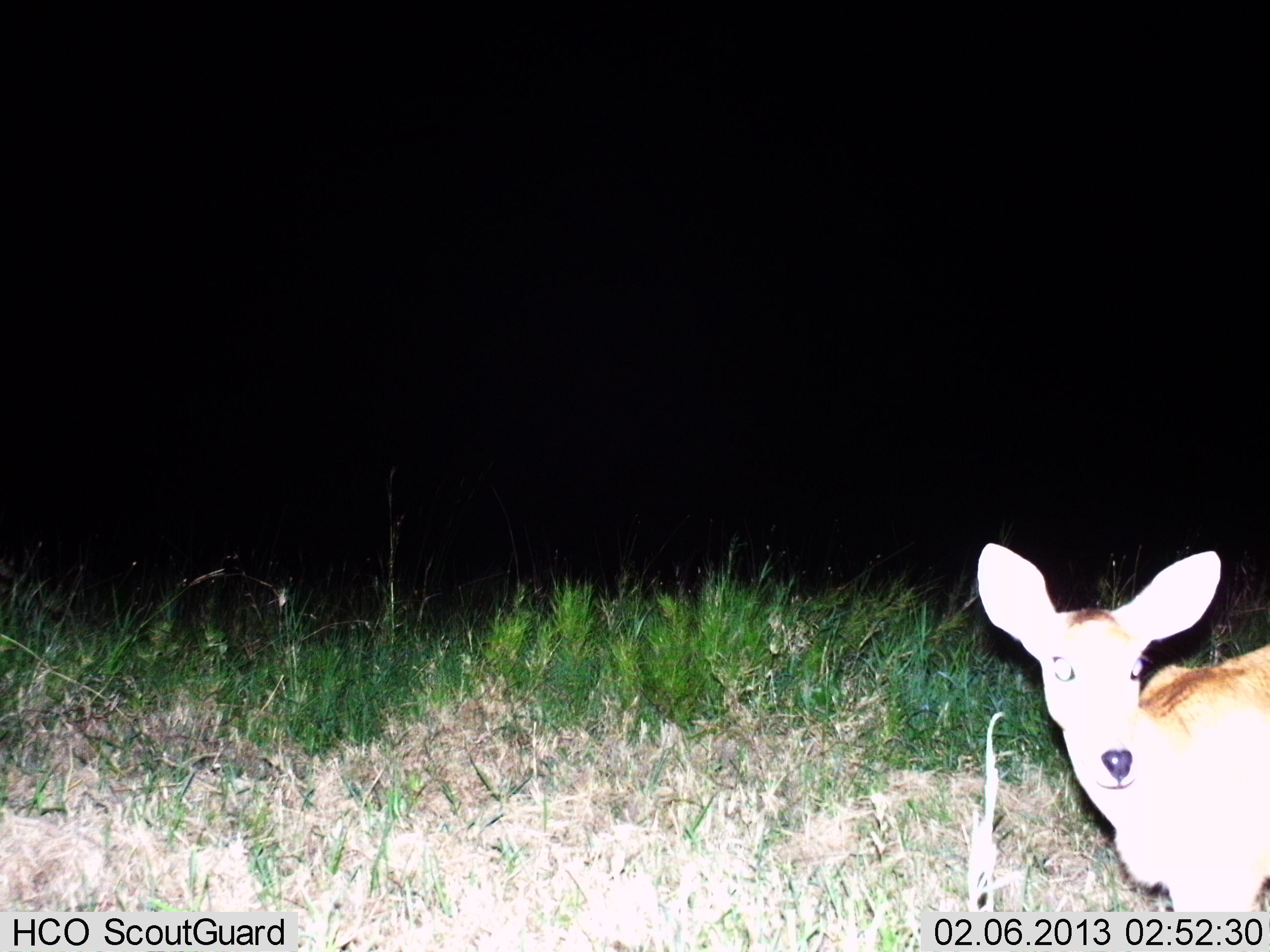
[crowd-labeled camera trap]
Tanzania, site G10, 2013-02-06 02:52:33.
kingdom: Animalia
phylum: Chordata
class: Mammalia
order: Artiodactyla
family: Bovidae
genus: Redunca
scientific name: Redunca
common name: reedbuck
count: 1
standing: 97%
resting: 0%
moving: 3%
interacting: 0%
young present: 0%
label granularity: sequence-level